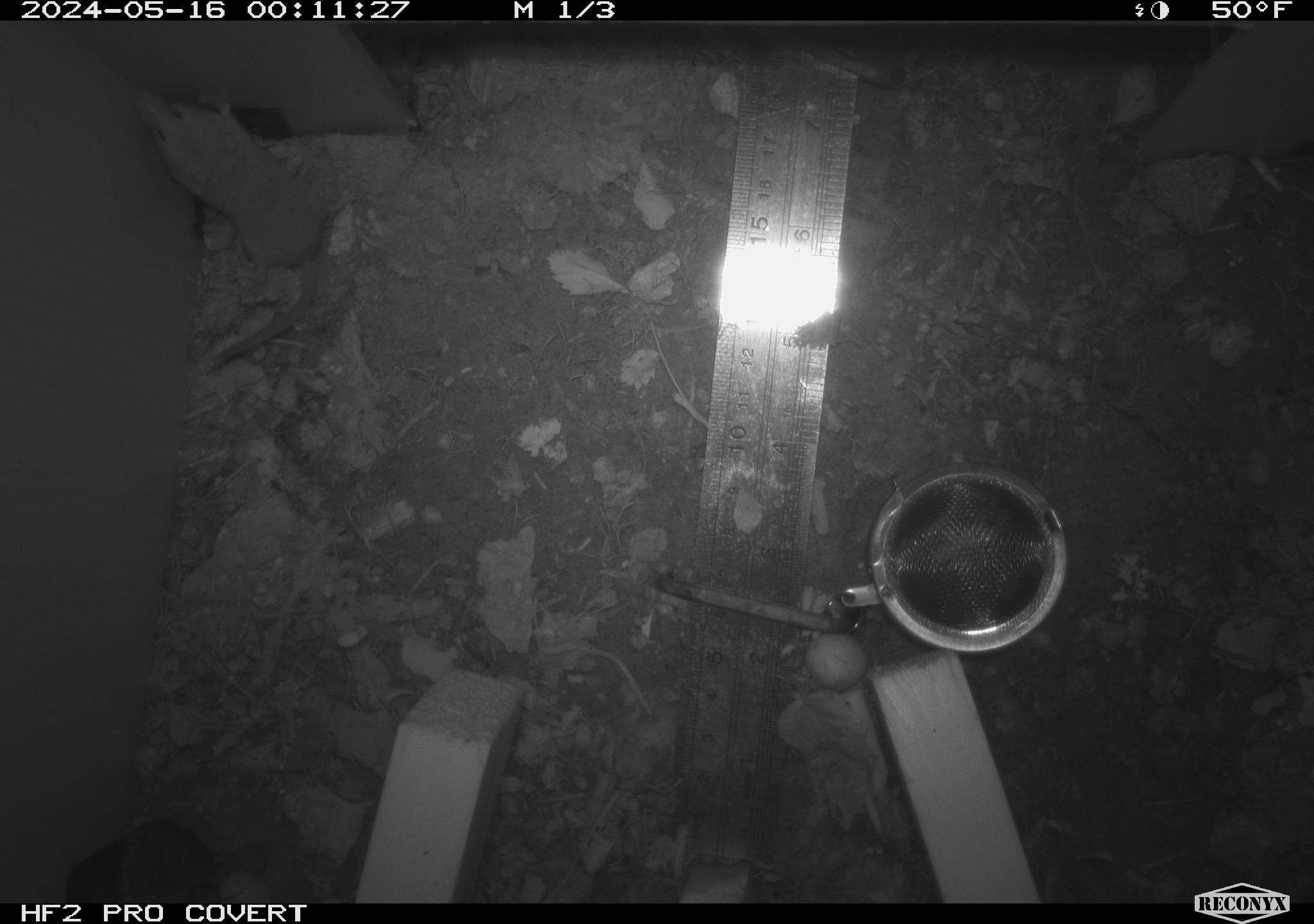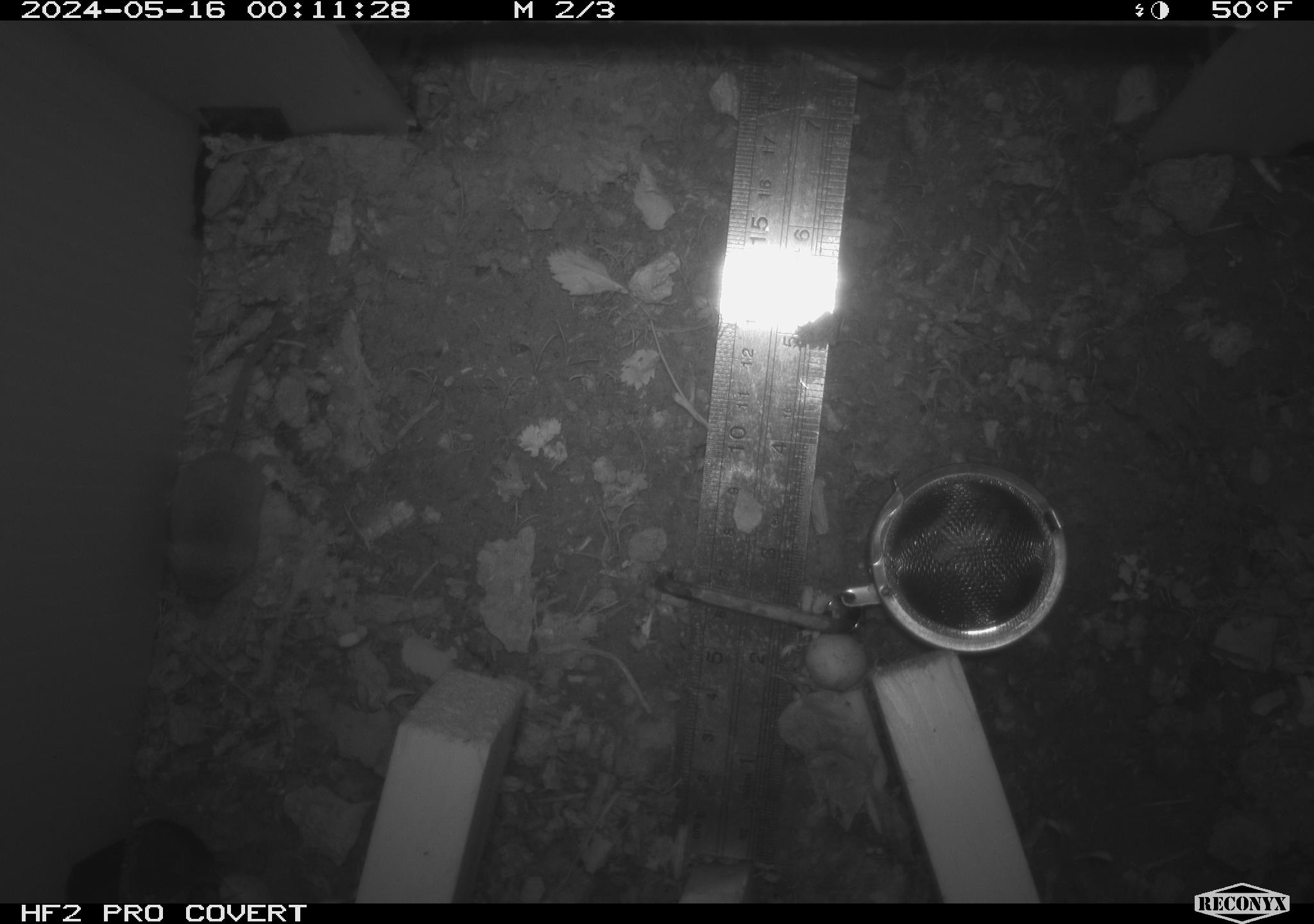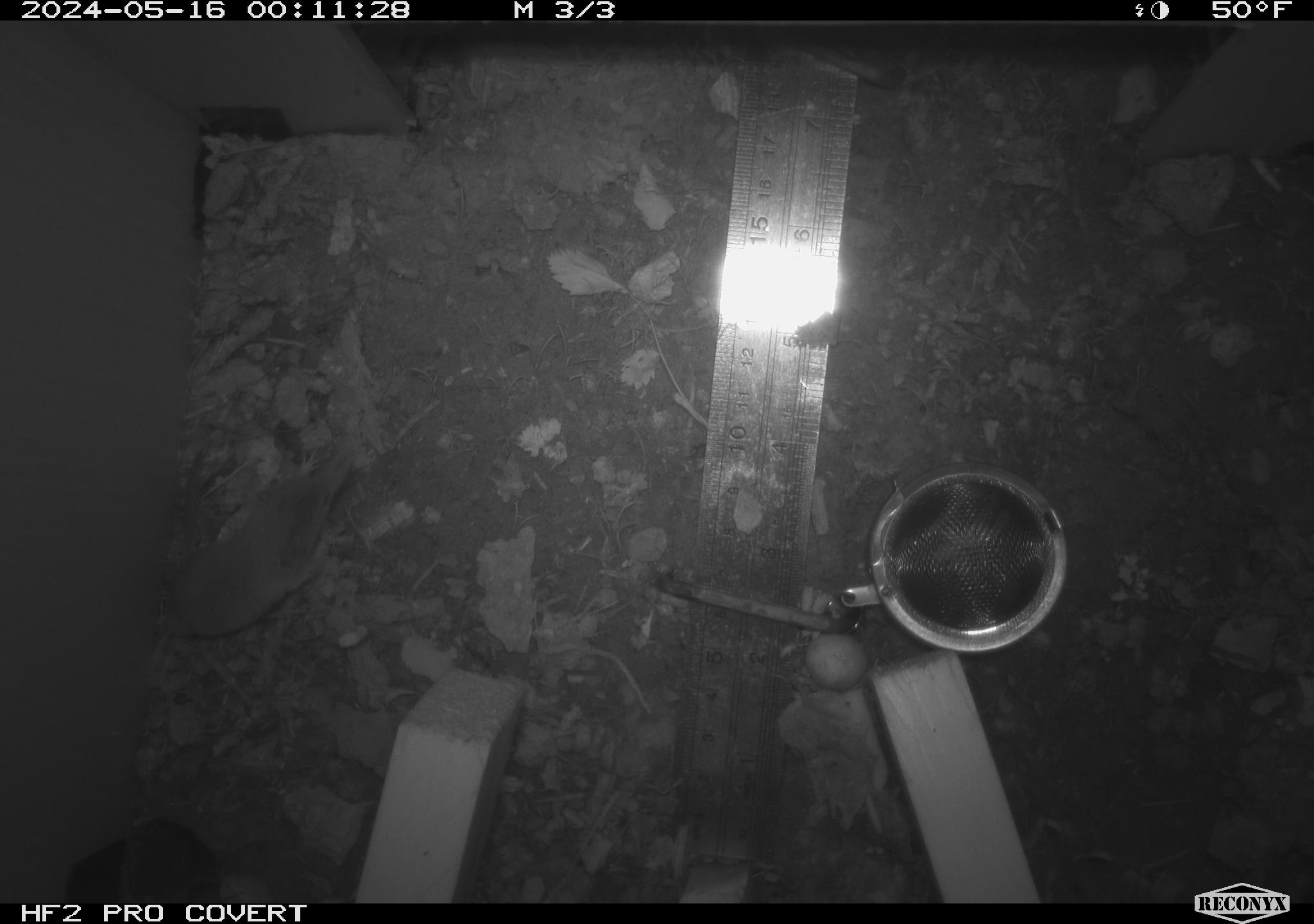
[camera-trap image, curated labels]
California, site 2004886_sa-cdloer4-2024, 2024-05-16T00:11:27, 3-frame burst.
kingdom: Animalia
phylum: Chordata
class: Mammalia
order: Rodentia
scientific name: Rodentia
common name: rodent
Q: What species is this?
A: Rodent (Rodentia).